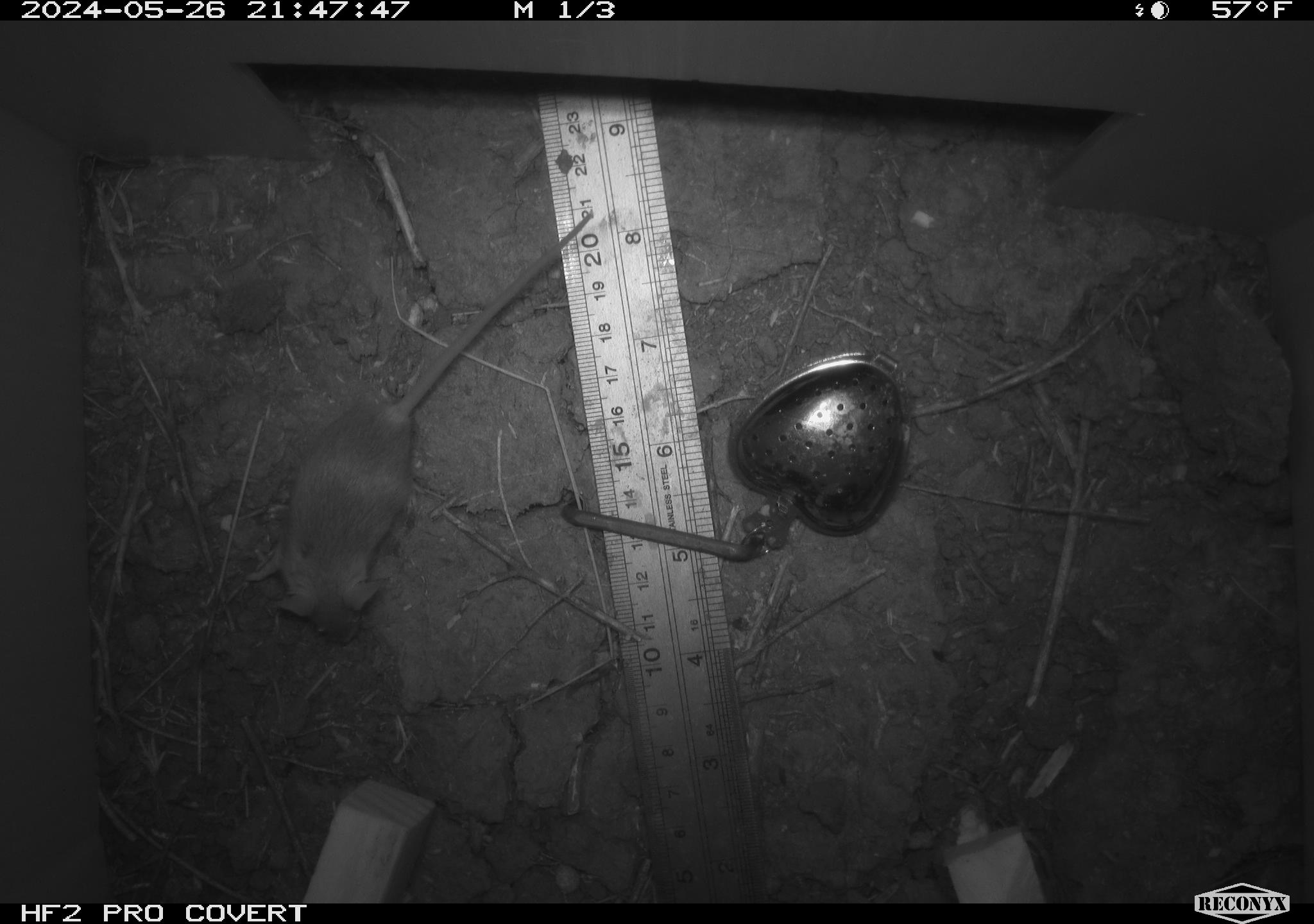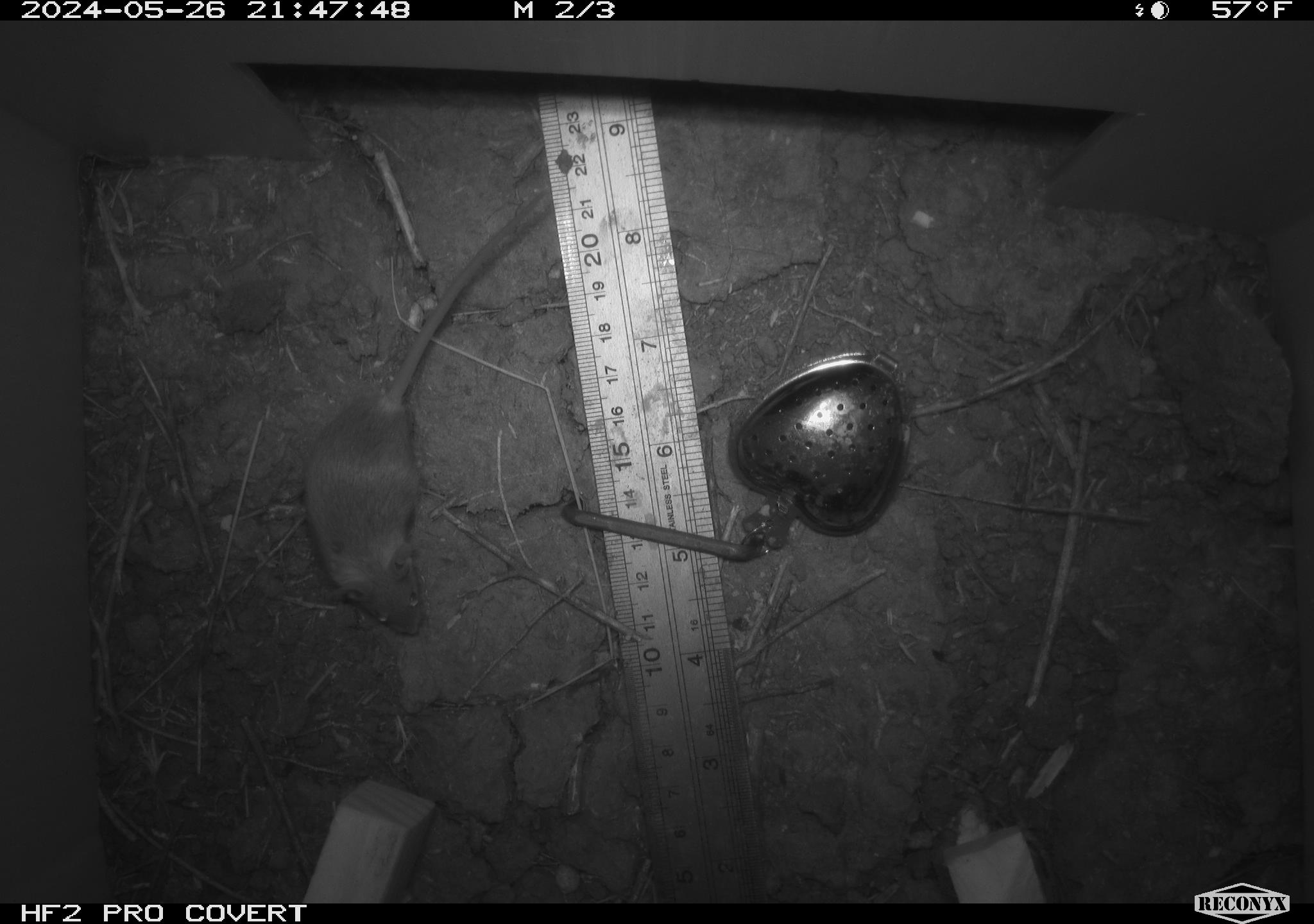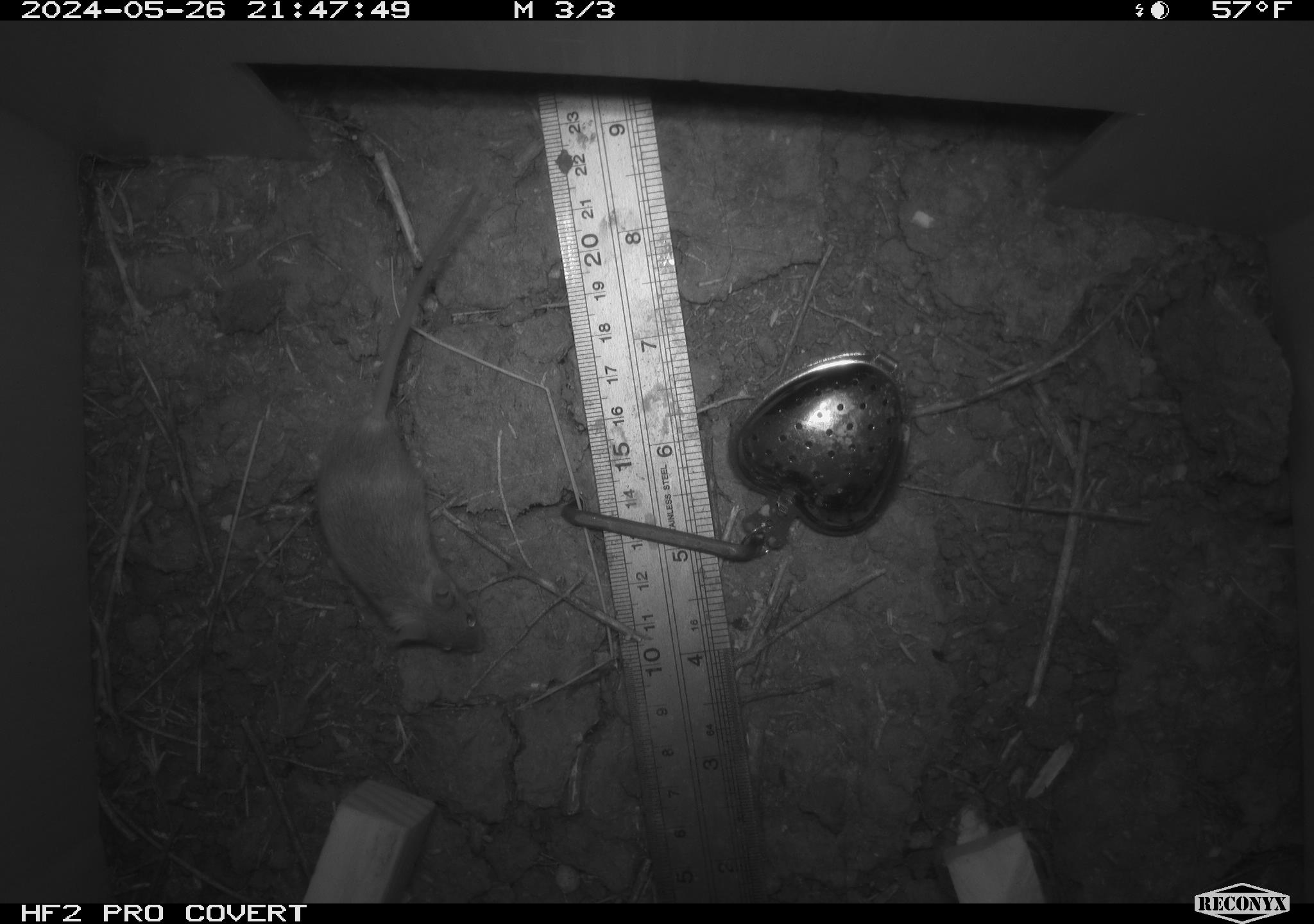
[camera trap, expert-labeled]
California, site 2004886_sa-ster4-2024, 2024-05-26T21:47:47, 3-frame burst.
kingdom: Animalia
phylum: Chordata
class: Mammalia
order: Rodentia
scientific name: Rodentia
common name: mouse species